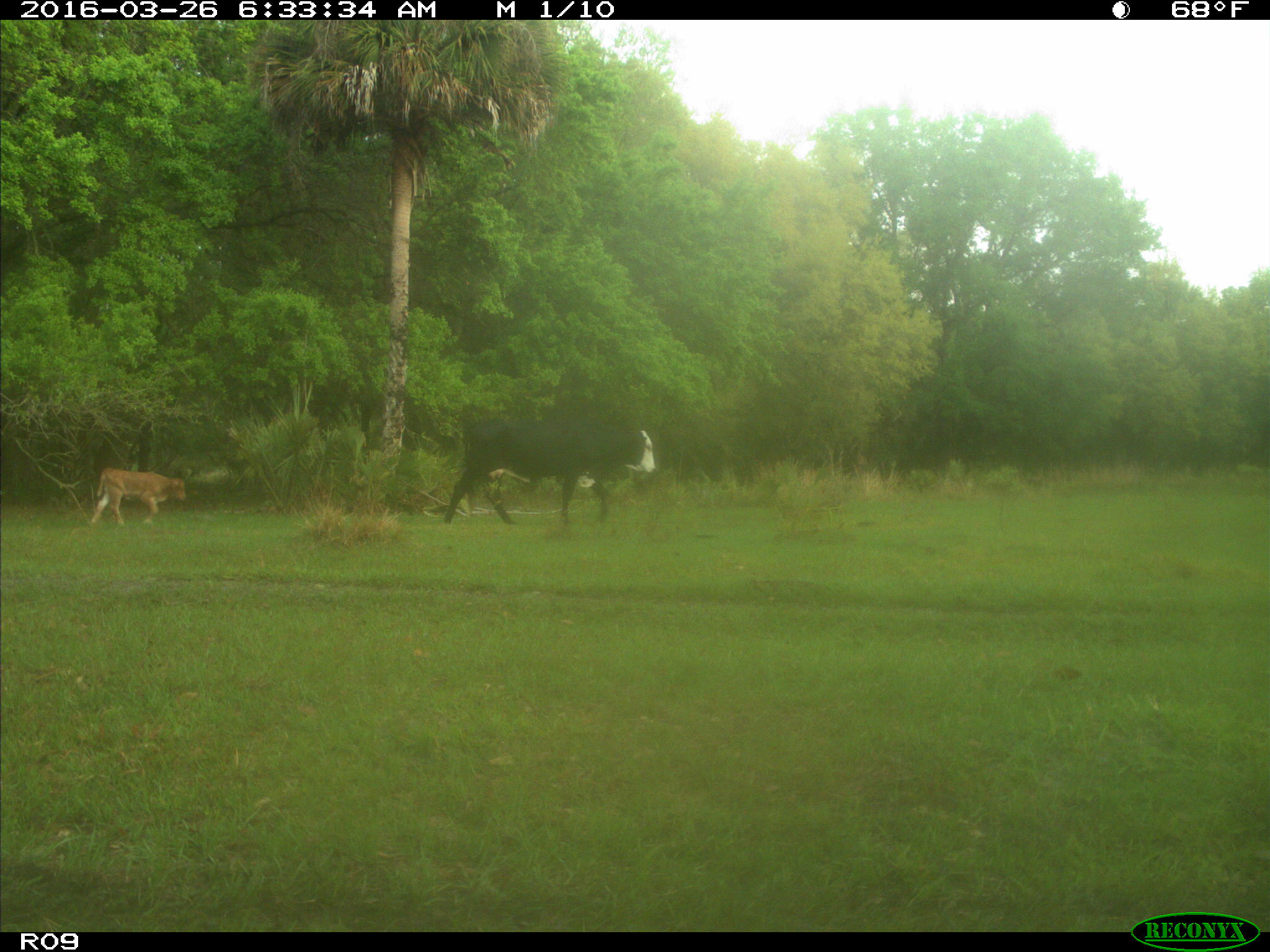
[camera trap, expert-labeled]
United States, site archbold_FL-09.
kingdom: Animalia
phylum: Chordata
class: Mammalia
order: Artiodactyla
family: Bovidae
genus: Bos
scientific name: Bos taurus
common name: domestic cow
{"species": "Bos taurus (domestic cow)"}